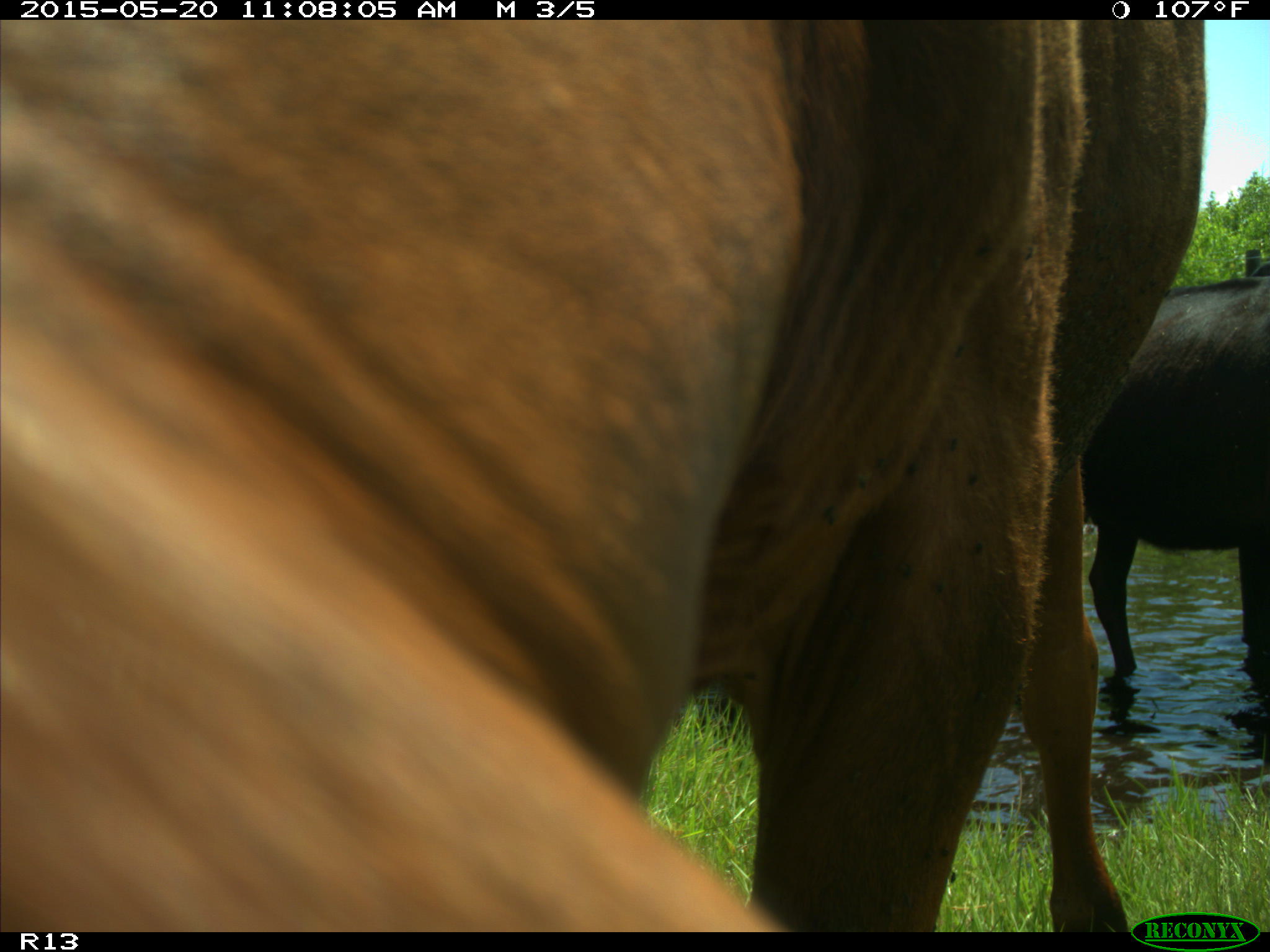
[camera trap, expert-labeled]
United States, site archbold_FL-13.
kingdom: Animalia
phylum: Chordata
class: Mammalia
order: Artiodactyla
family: Bovidae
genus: Bos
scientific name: Bos taurus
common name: domestic cow